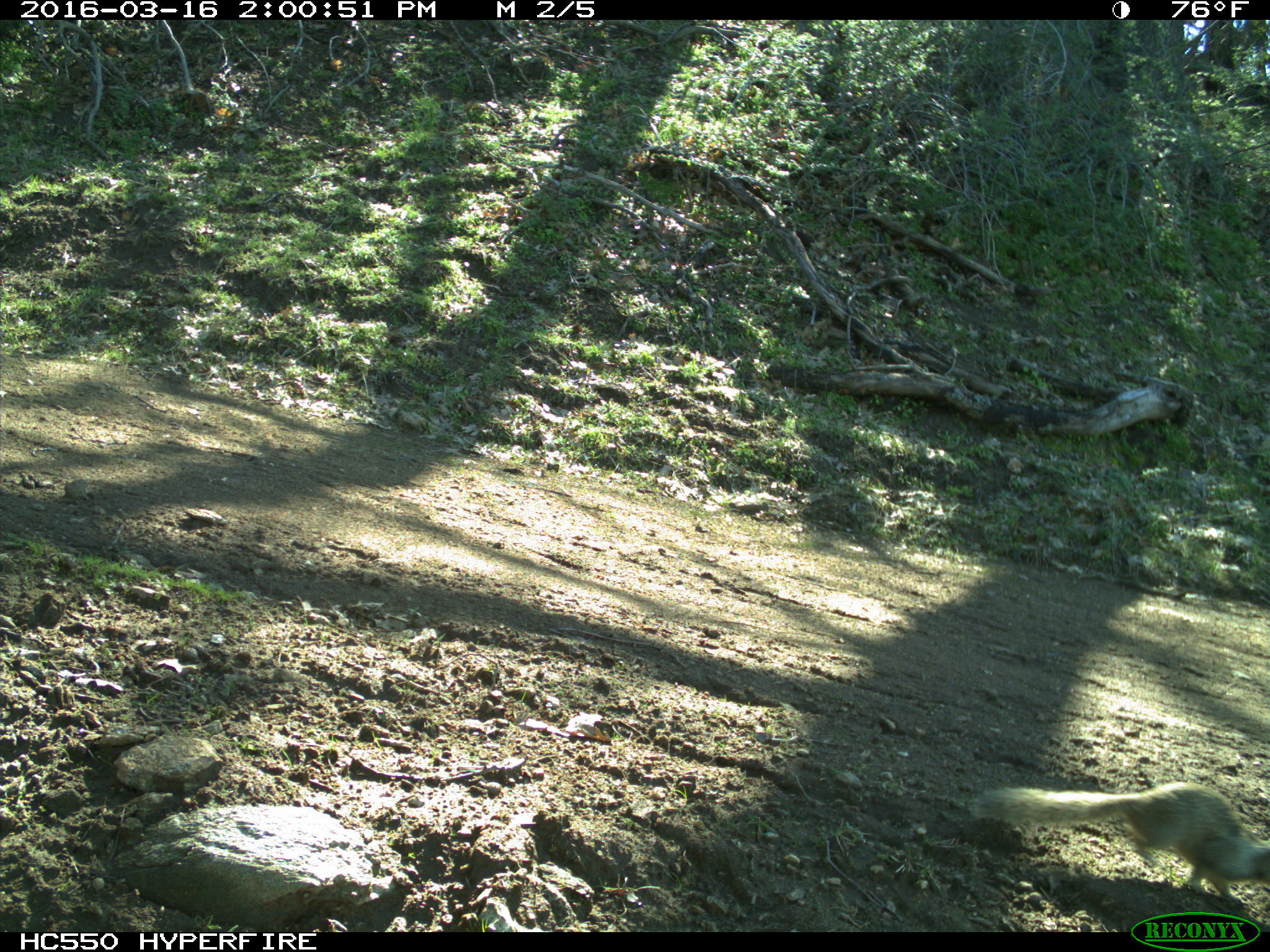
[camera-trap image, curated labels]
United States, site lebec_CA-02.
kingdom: Animalia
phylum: Chordata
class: Mammalia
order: Rodentia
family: Sciuridae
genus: Otospermophilus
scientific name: Otospermophilus beecheyi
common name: california ground squirrel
Otospermophilus beecheyi (california ground squirrel).